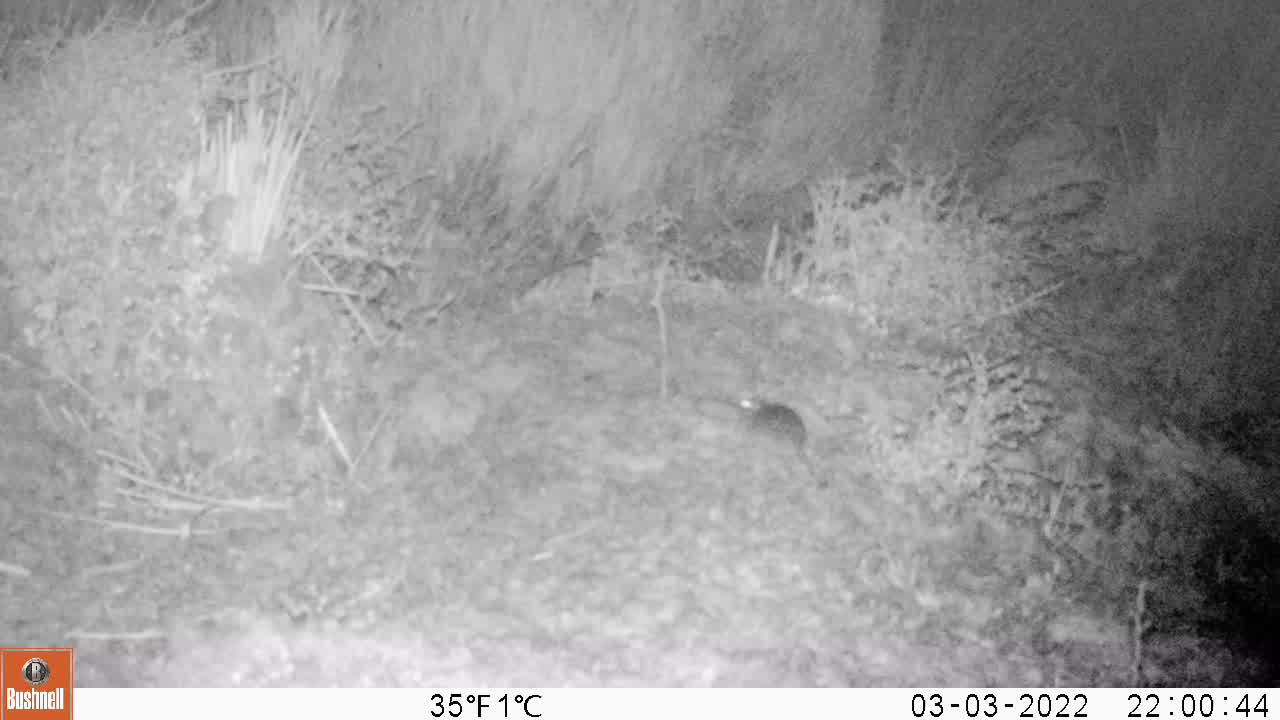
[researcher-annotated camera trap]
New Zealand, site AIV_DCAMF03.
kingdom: Animalia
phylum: Chordata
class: Mammalia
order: Rodentia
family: Muridae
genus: Mus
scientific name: Mus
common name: mouse